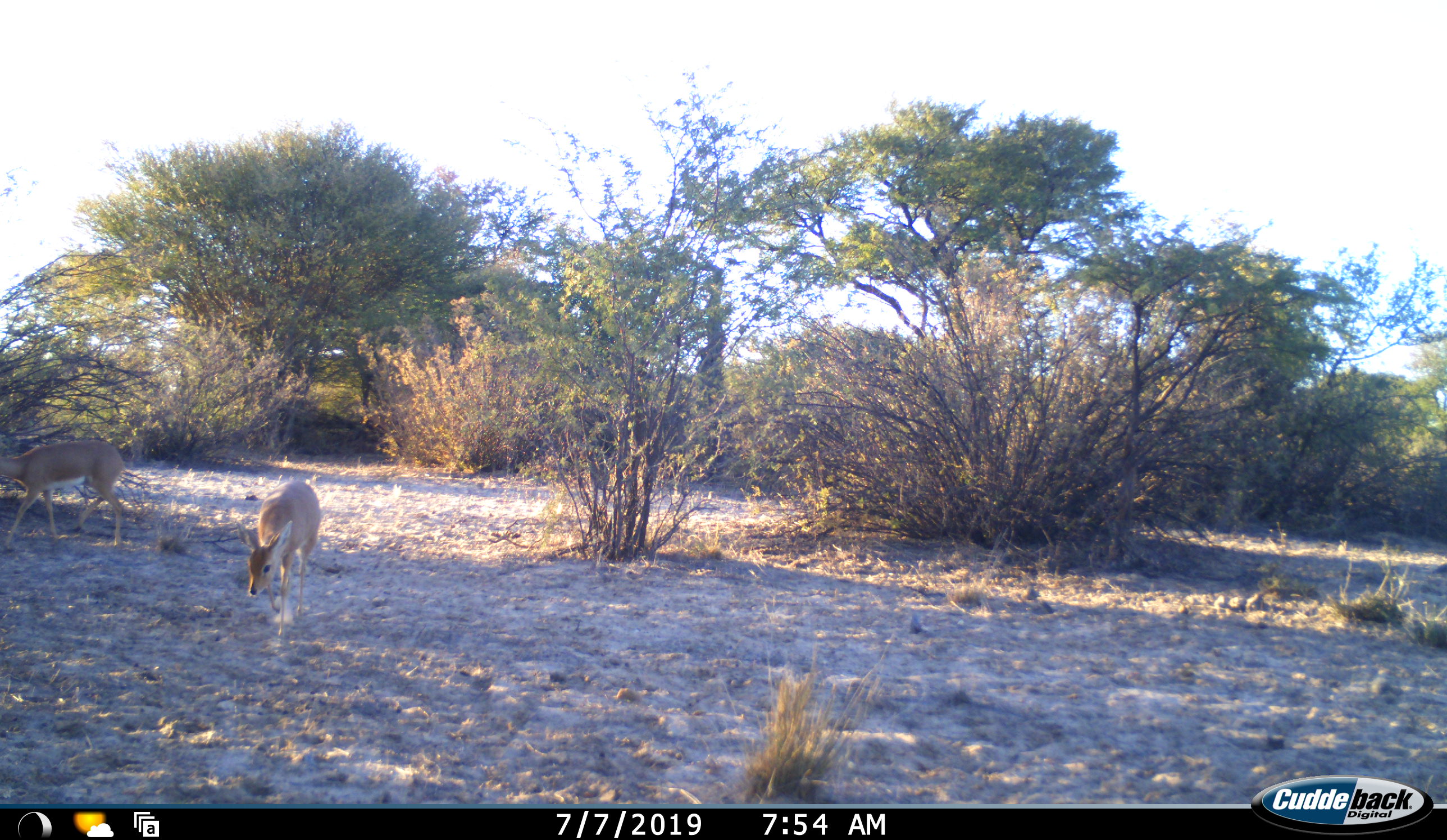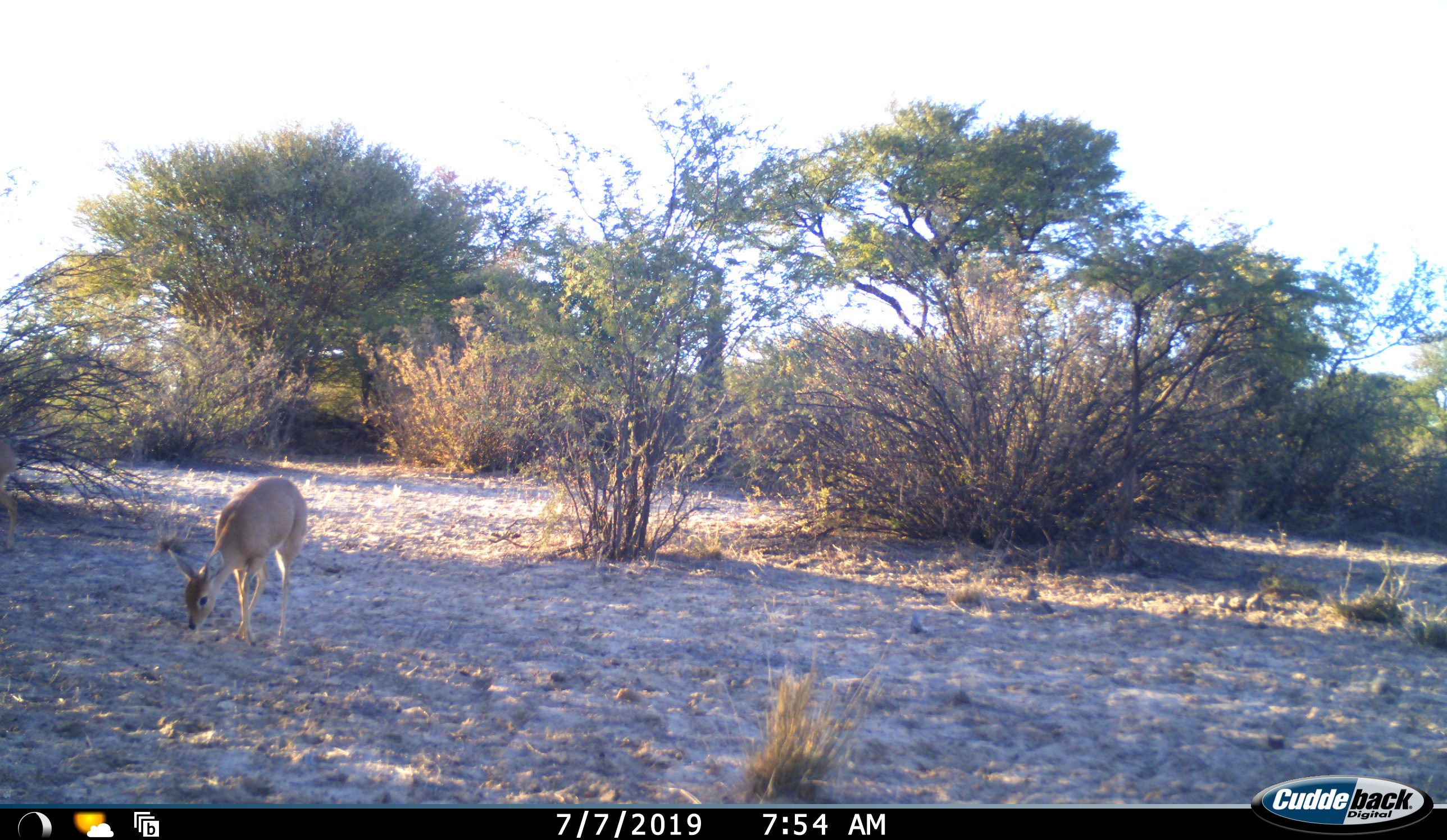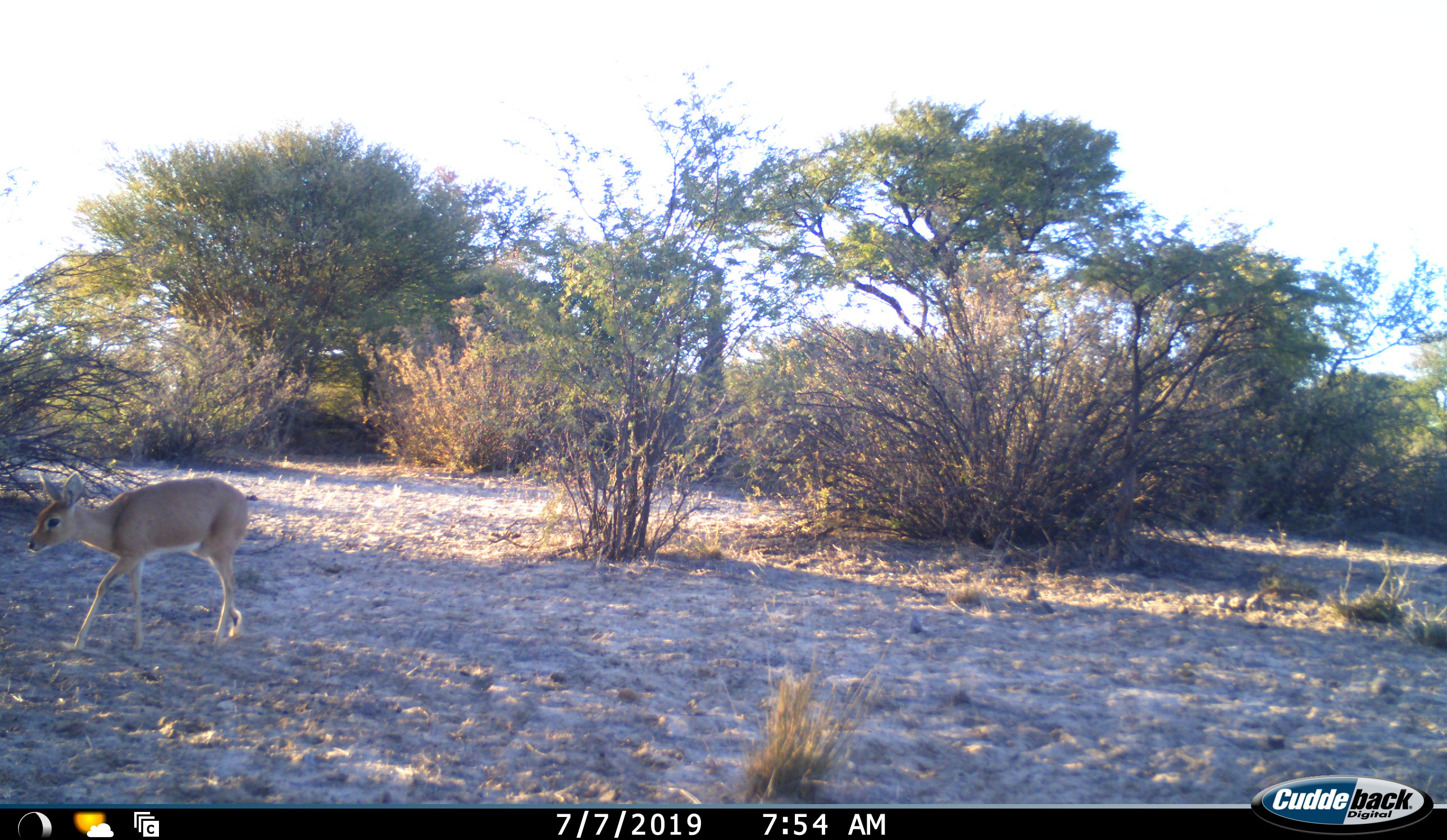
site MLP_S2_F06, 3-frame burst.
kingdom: Animalia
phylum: Chordata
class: Mammalia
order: Artiodactyla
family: Bovidae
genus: Raphicerus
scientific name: Raphicerus campestris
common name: steenbok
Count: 1.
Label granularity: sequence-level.